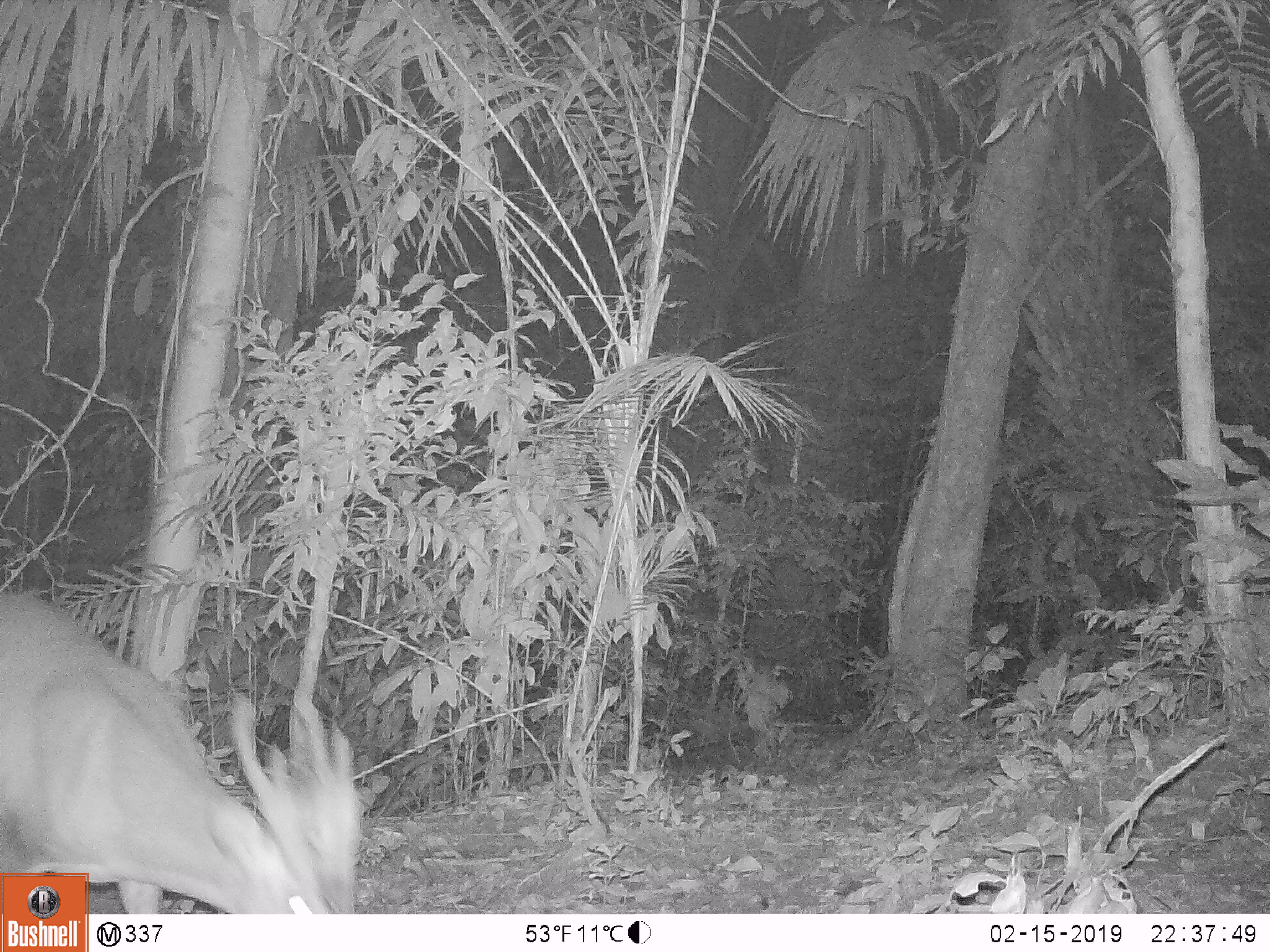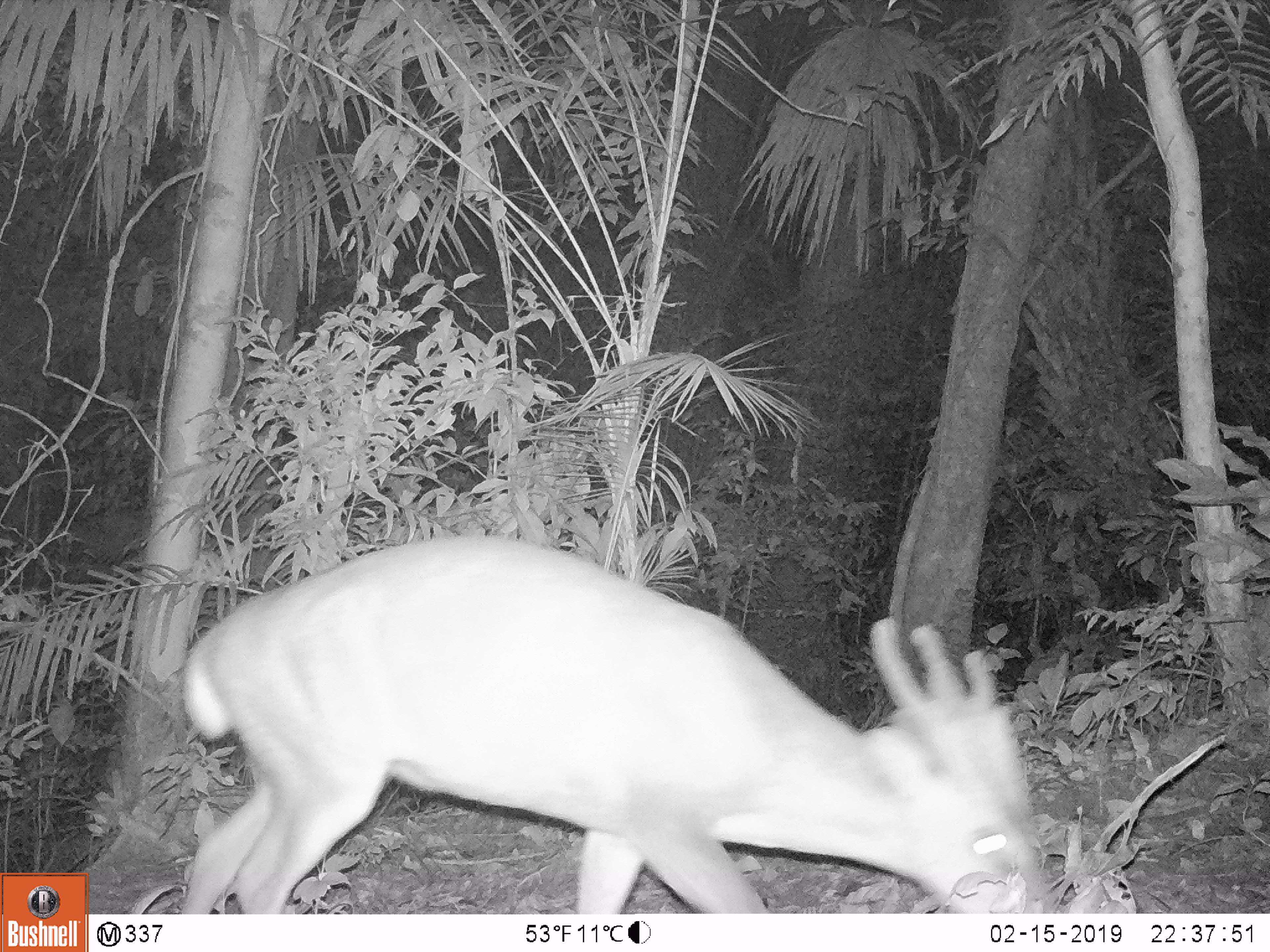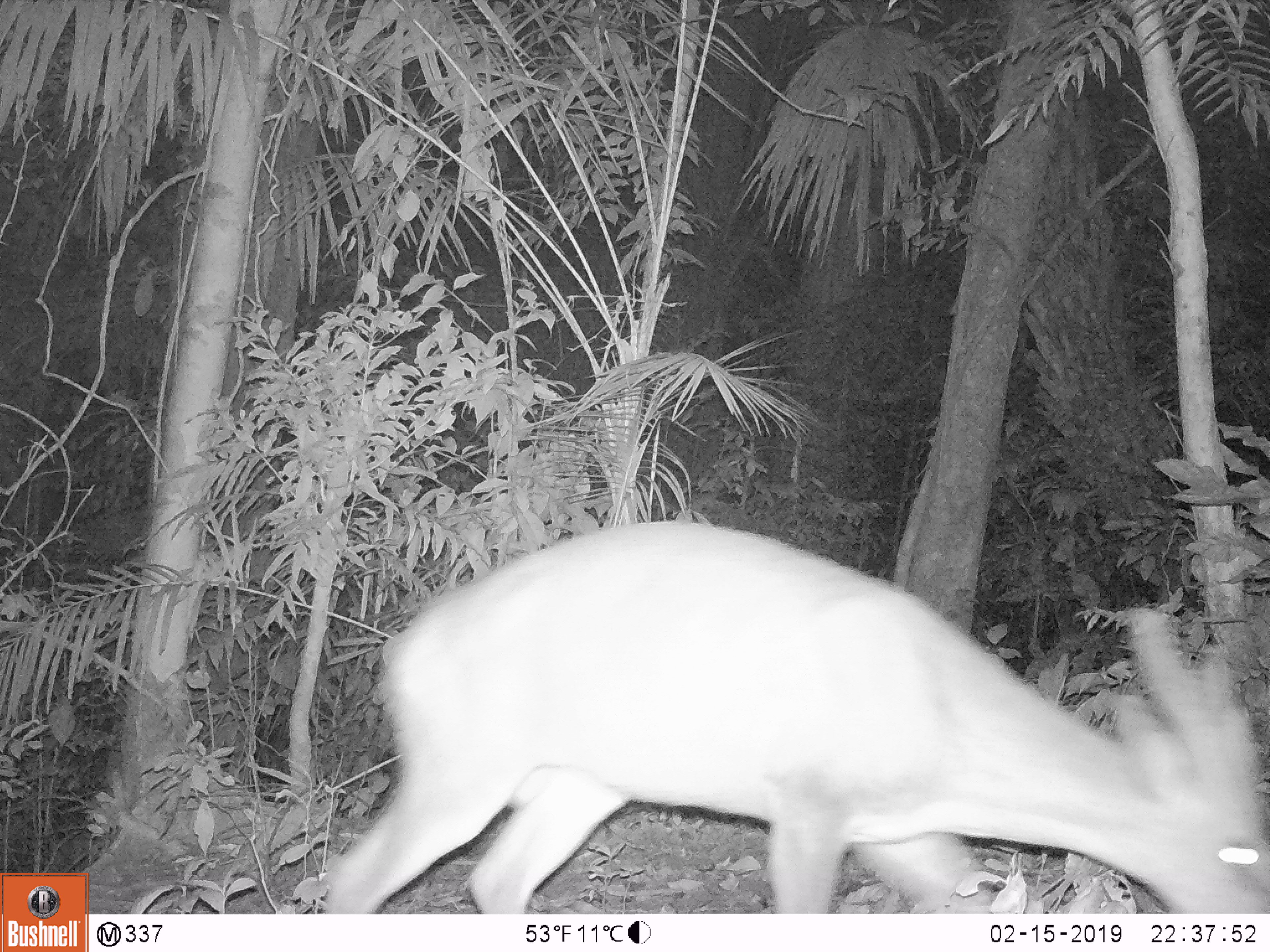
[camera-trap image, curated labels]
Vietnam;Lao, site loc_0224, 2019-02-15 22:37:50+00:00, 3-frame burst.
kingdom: Animalia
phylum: Chordata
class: Mammalia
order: Artiodactyla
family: Cervidae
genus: Muntiacus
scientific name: Muntiacus vuquangensis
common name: large-antlered muntjac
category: large antlered muntjac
Large antlered muntjac (large-antlered muntjac) (Muntiacus vuquangensis). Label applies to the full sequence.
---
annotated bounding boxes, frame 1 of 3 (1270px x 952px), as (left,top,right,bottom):
large antlered muntjac: (0,588,365,914)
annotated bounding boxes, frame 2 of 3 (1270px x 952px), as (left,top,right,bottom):
large antlered muntjac: (178,534,1055,915)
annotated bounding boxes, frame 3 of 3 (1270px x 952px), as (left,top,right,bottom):
large antlered muntjac: (323,519,1270,914)